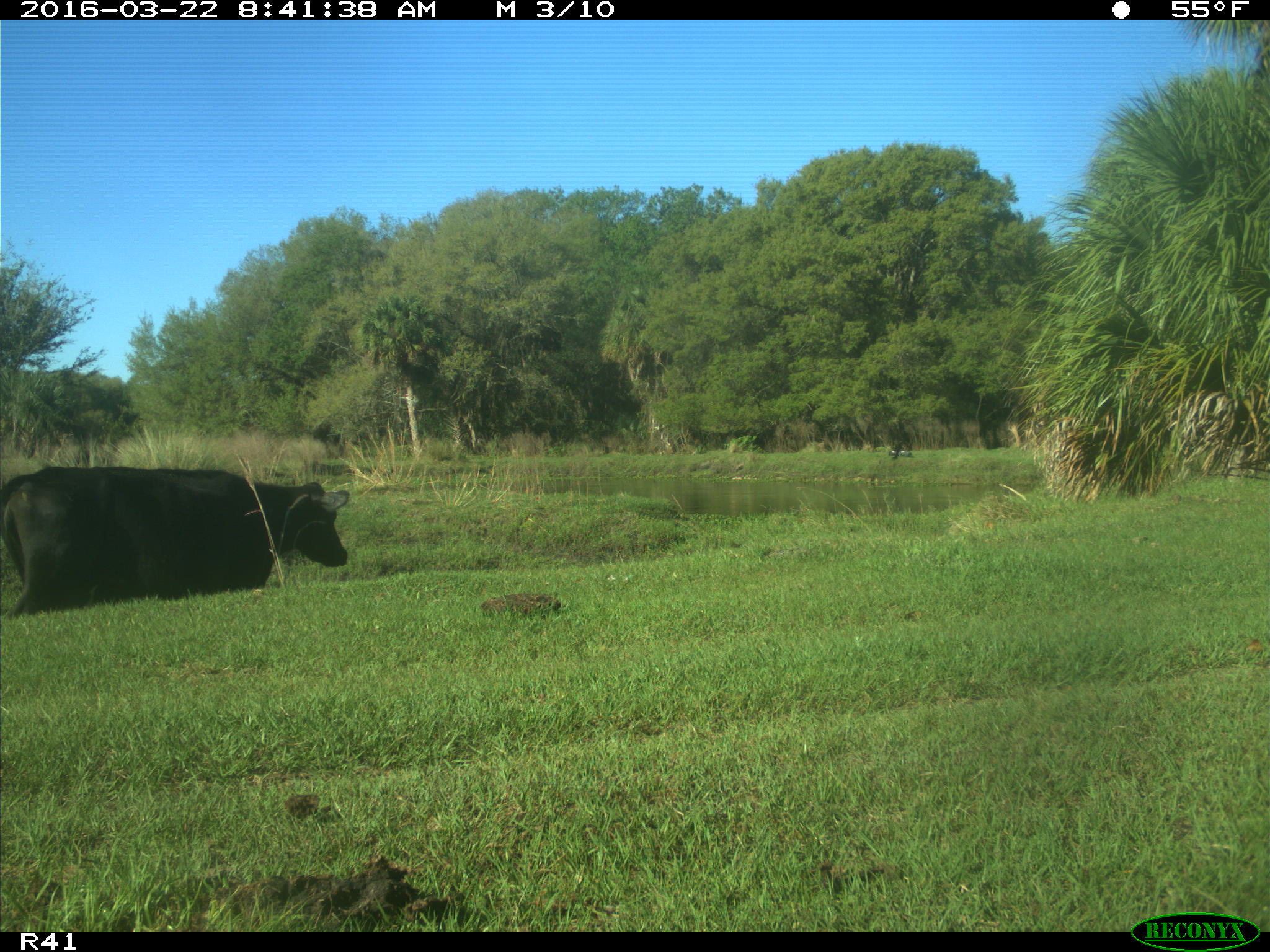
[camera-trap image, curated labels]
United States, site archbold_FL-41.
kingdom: Animalia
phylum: Chordata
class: Mammalia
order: Artiodactyla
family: Bovidae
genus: Bos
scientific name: Bos taurus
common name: domestic cow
Bos taurus (domestic cow).